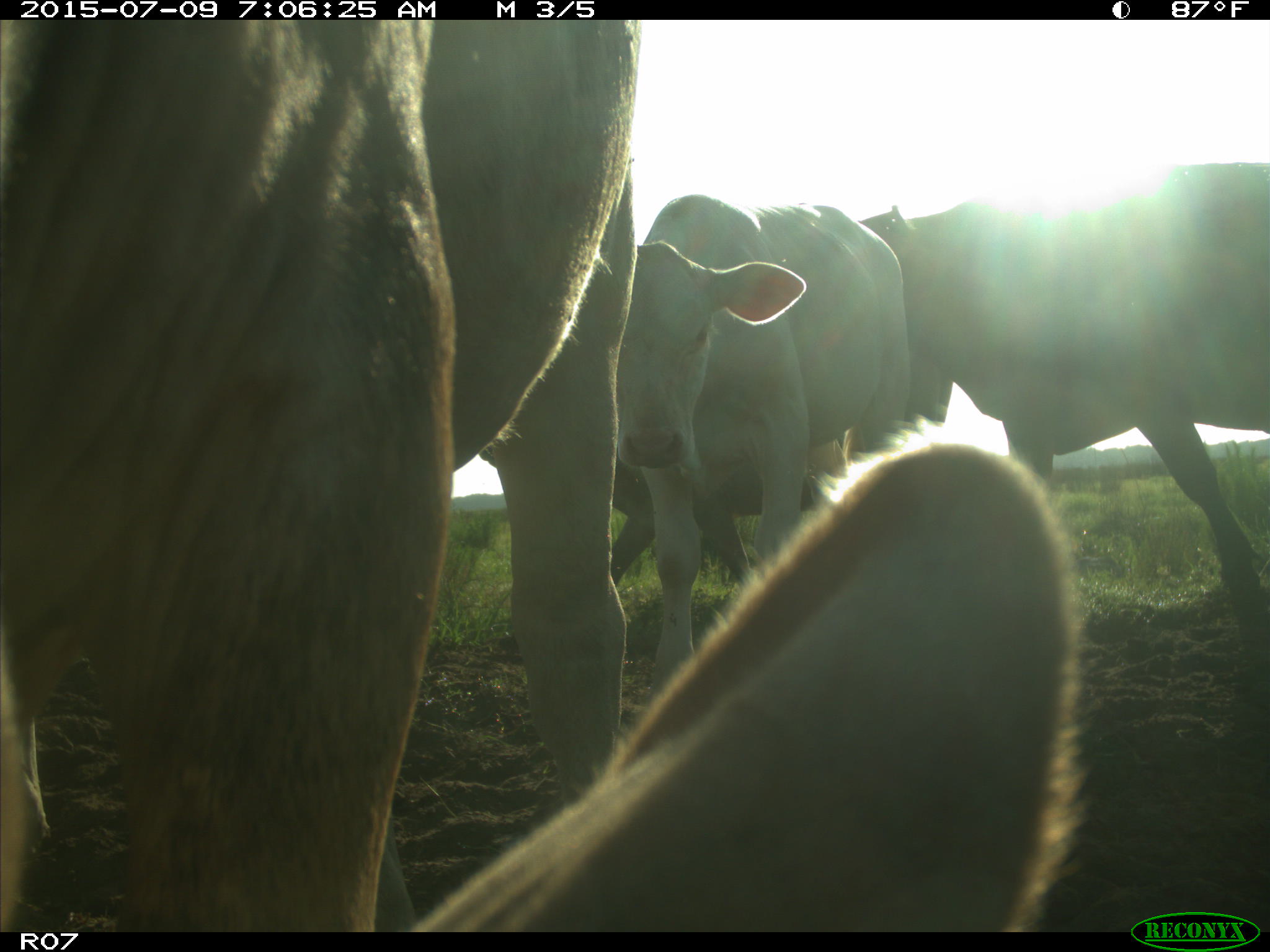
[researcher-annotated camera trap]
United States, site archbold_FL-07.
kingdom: Animalia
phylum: Chordata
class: Mammalia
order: Artiodactyla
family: Bovidae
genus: Bos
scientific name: Bos taurus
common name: domestic cow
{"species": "Bos taurus (domestic cow)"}